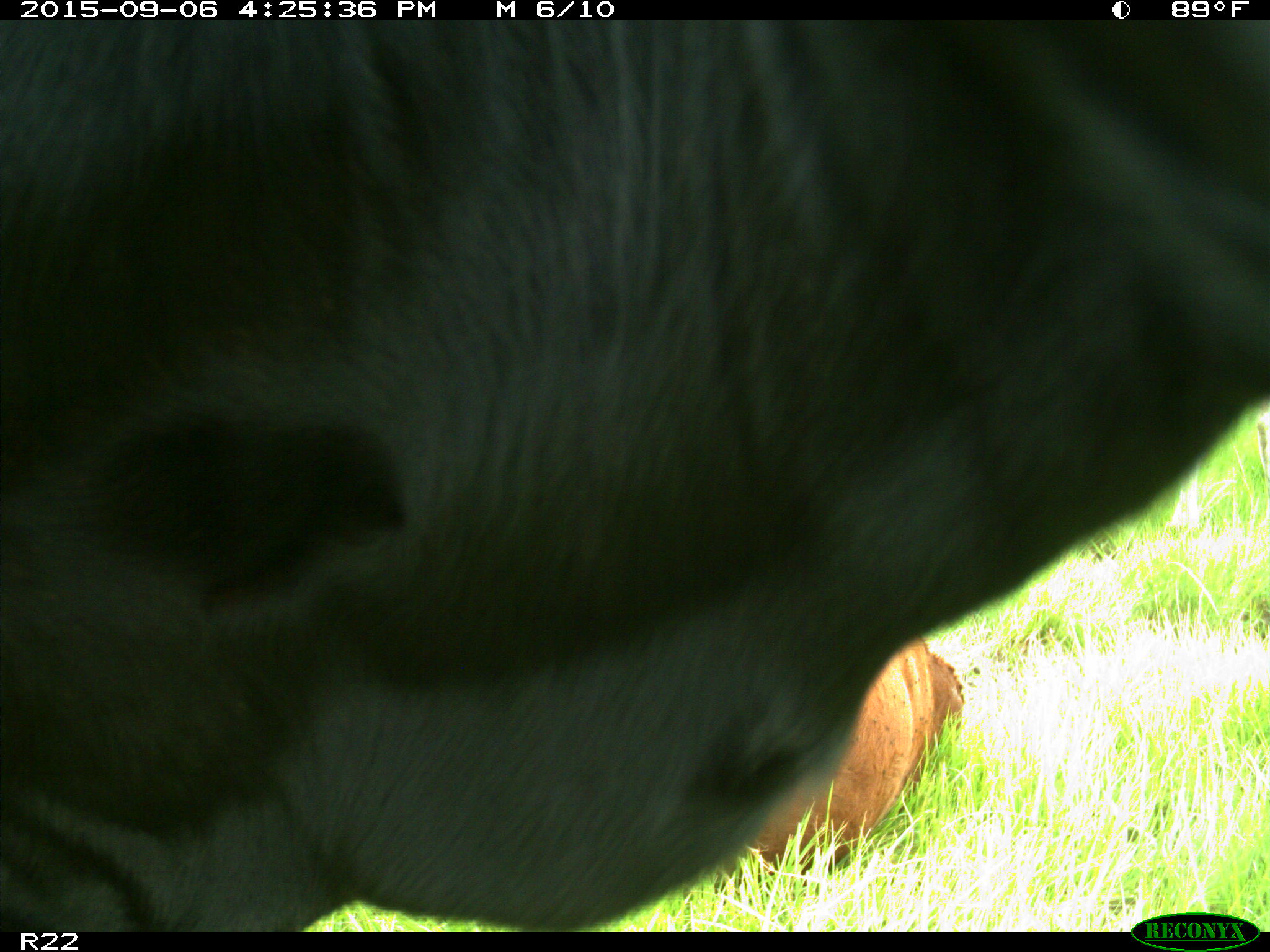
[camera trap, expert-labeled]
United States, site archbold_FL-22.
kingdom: Animalia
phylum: Chordata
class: Mammalia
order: Artiodactyla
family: Bovidae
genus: Bos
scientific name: Bos taurus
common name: domestic cow